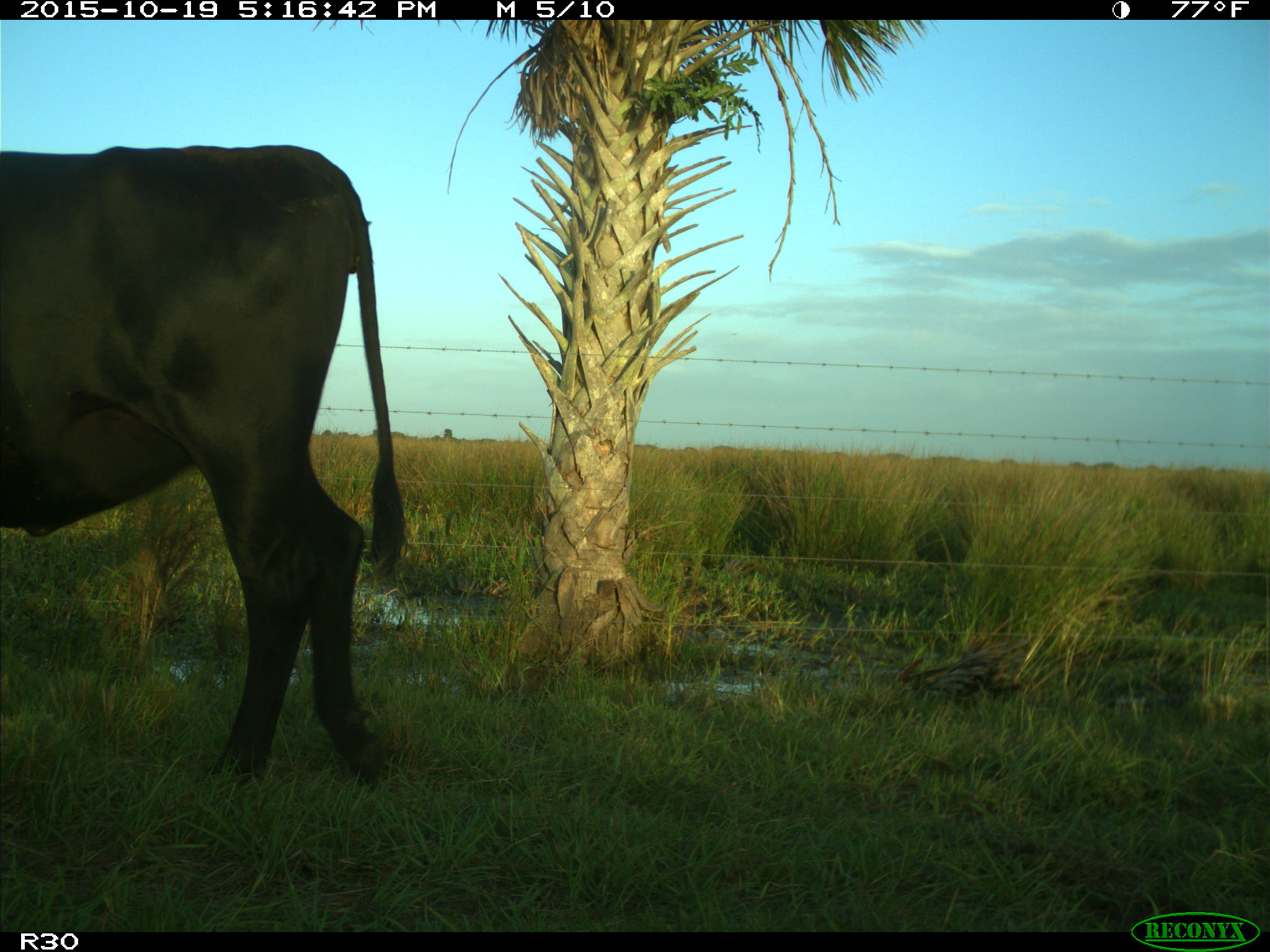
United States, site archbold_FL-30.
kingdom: Animalia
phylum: Chordata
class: Mammalia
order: Artiodactyla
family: Bovidae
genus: Bos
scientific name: Bos taurus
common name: domestic cow